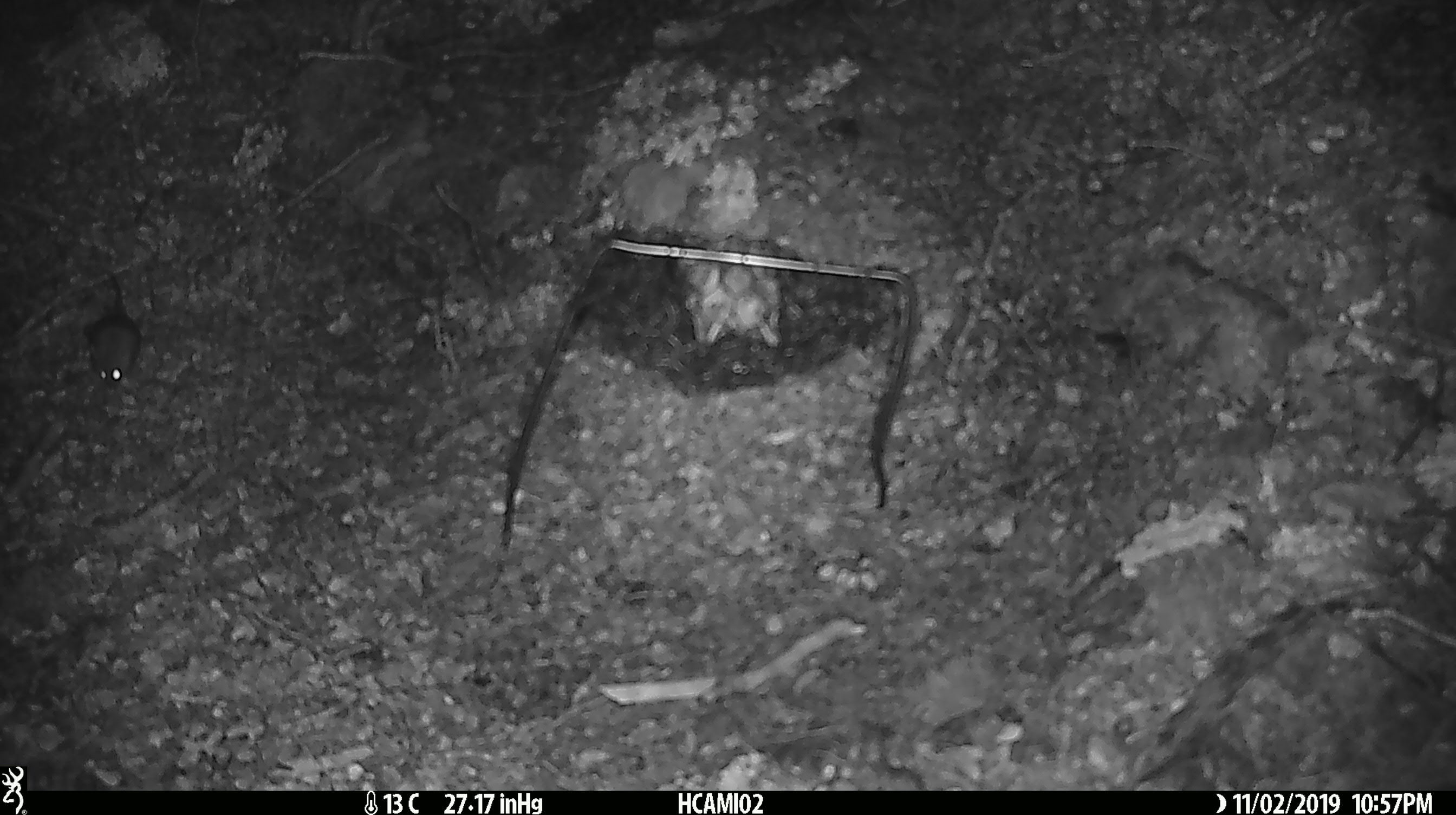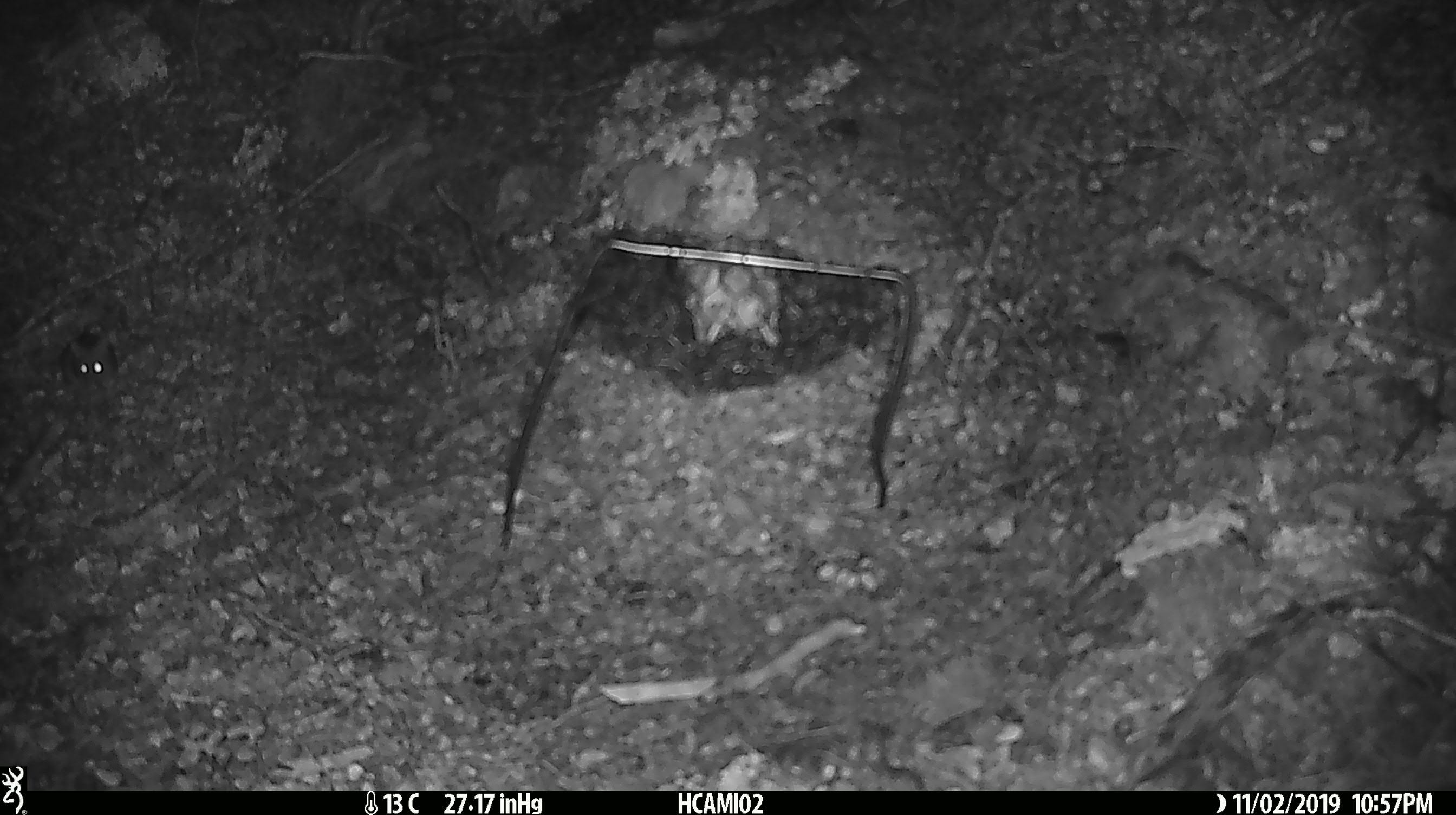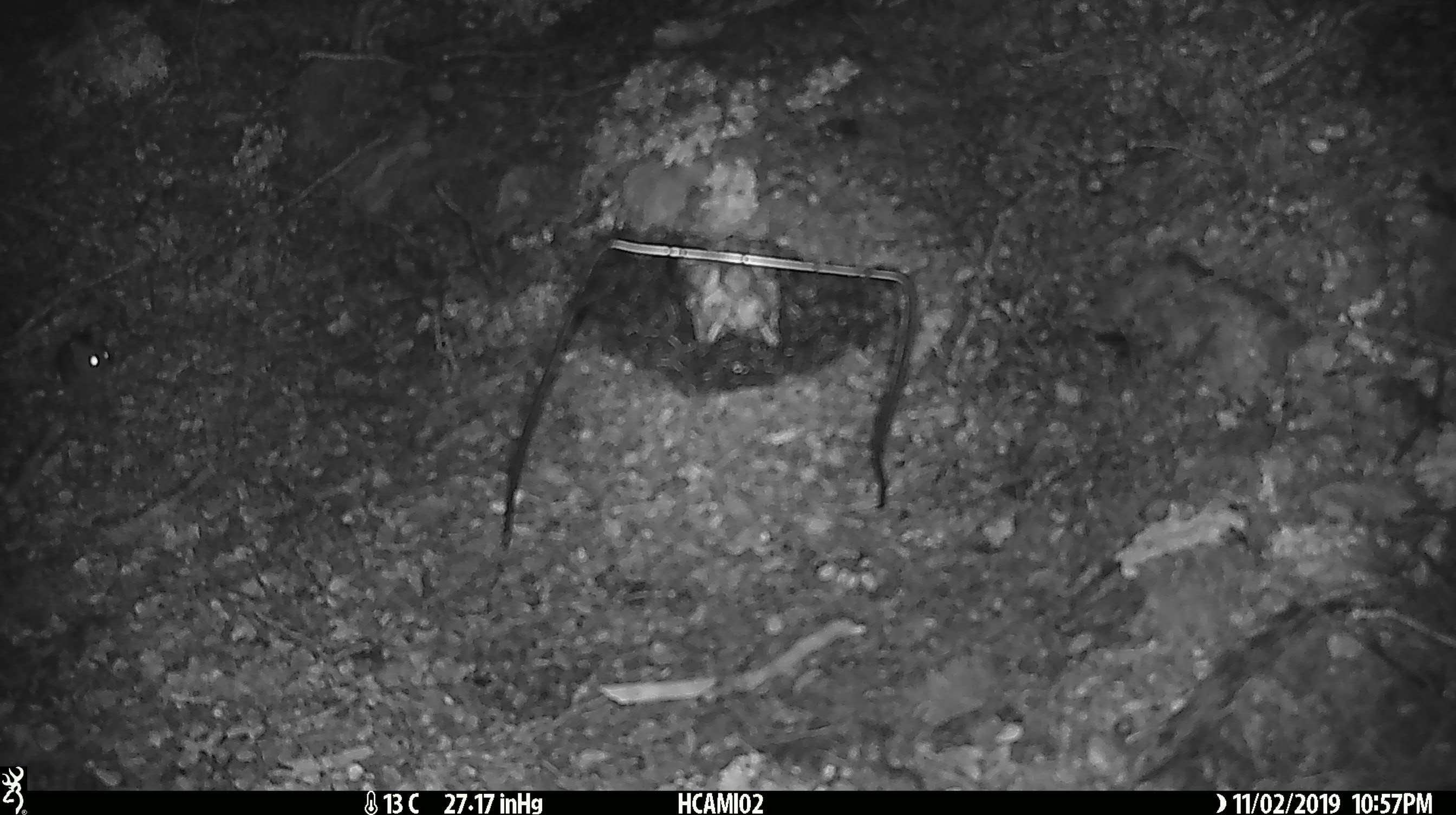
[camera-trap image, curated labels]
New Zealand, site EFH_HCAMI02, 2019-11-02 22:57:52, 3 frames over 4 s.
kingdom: Animalia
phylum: Chordata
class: Mammalia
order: Rodentia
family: Muridae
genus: Mus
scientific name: Mus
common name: mouse